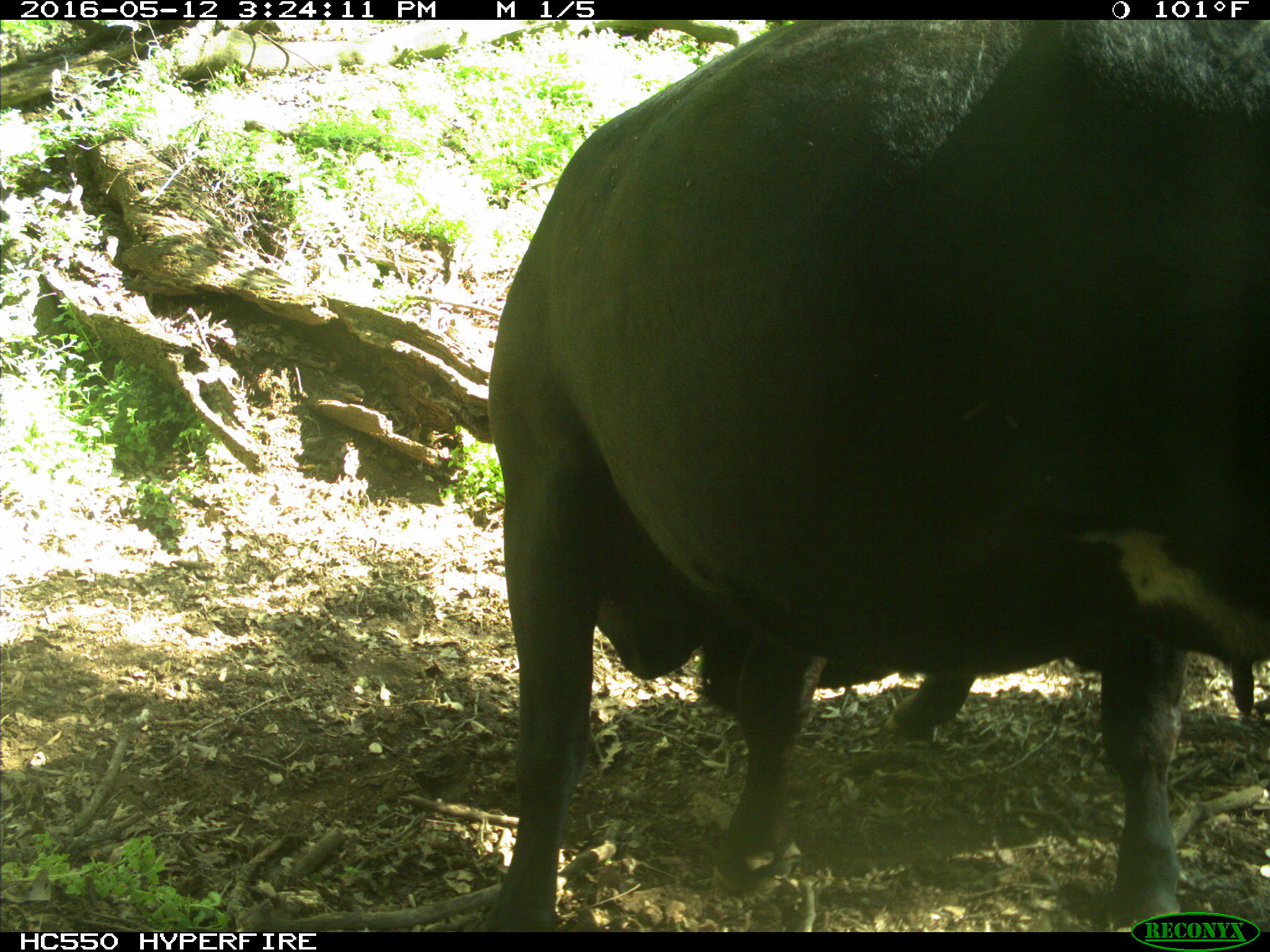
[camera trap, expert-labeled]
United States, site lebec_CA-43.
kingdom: Animalia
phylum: Chordata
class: Mammalia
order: Artiodactyla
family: Bovidae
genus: Bos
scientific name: Bos taurus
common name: domestic cow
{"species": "Bos taurus (domestic cow)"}